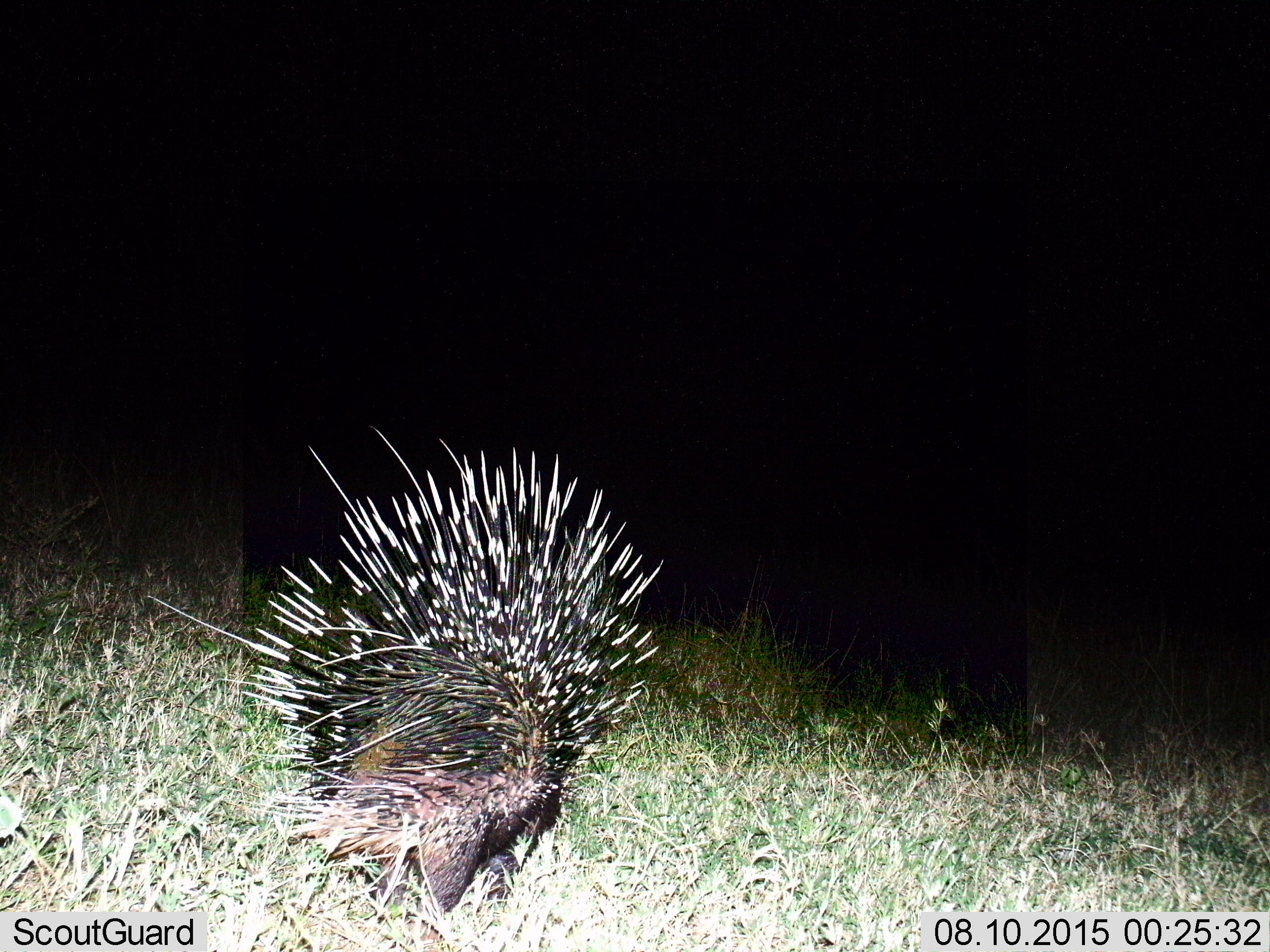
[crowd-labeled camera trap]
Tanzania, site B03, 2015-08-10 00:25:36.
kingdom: Animalia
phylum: Chordata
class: Mammalia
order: Rodentia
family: Hystricidae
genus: Hystrix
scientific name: Hystrix cristata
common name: crested porcupine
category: porcupine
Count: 1.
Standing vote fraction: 70%.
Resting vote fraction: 5%.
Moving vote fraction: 25%.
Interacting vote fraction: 0%.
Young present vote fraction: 0%.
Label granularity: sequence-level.